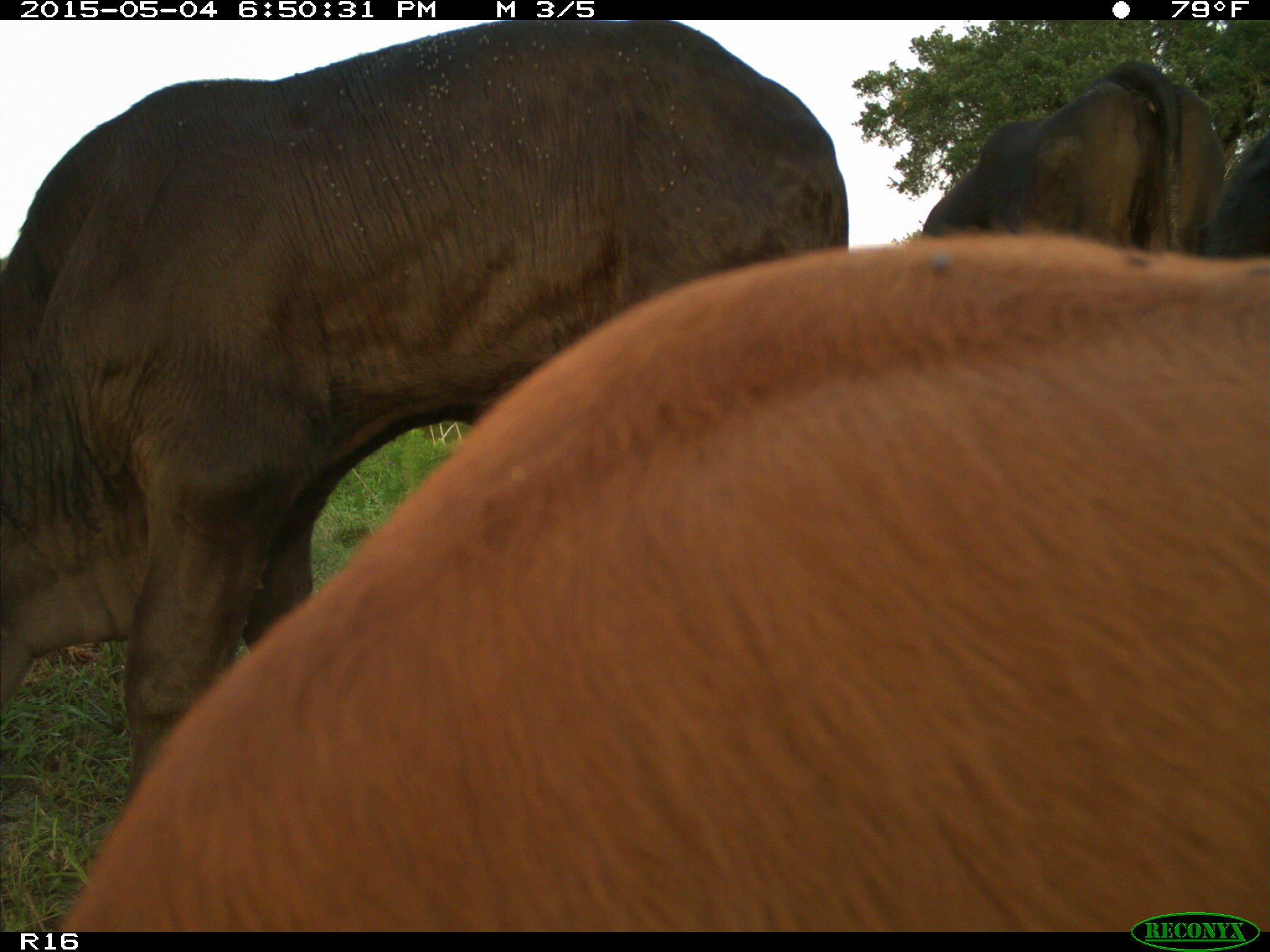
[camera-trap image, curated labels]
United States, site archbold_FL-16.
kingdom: Animalia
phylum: Chordata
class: Mammalia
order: Artiodactyla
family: Bovidae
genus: Bos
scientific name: Bos taurus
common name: domestic cow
Bos taurus (domestic cow).